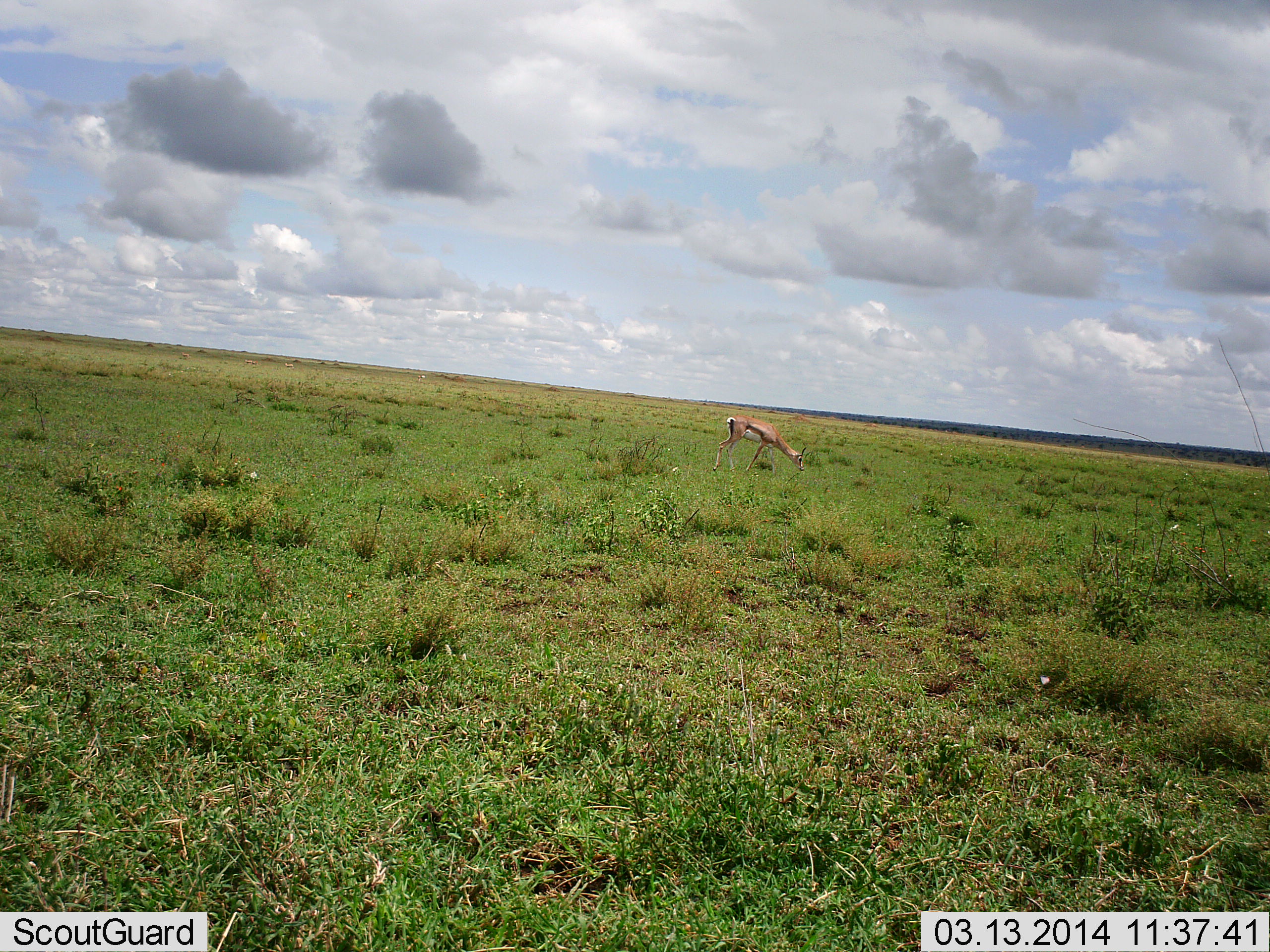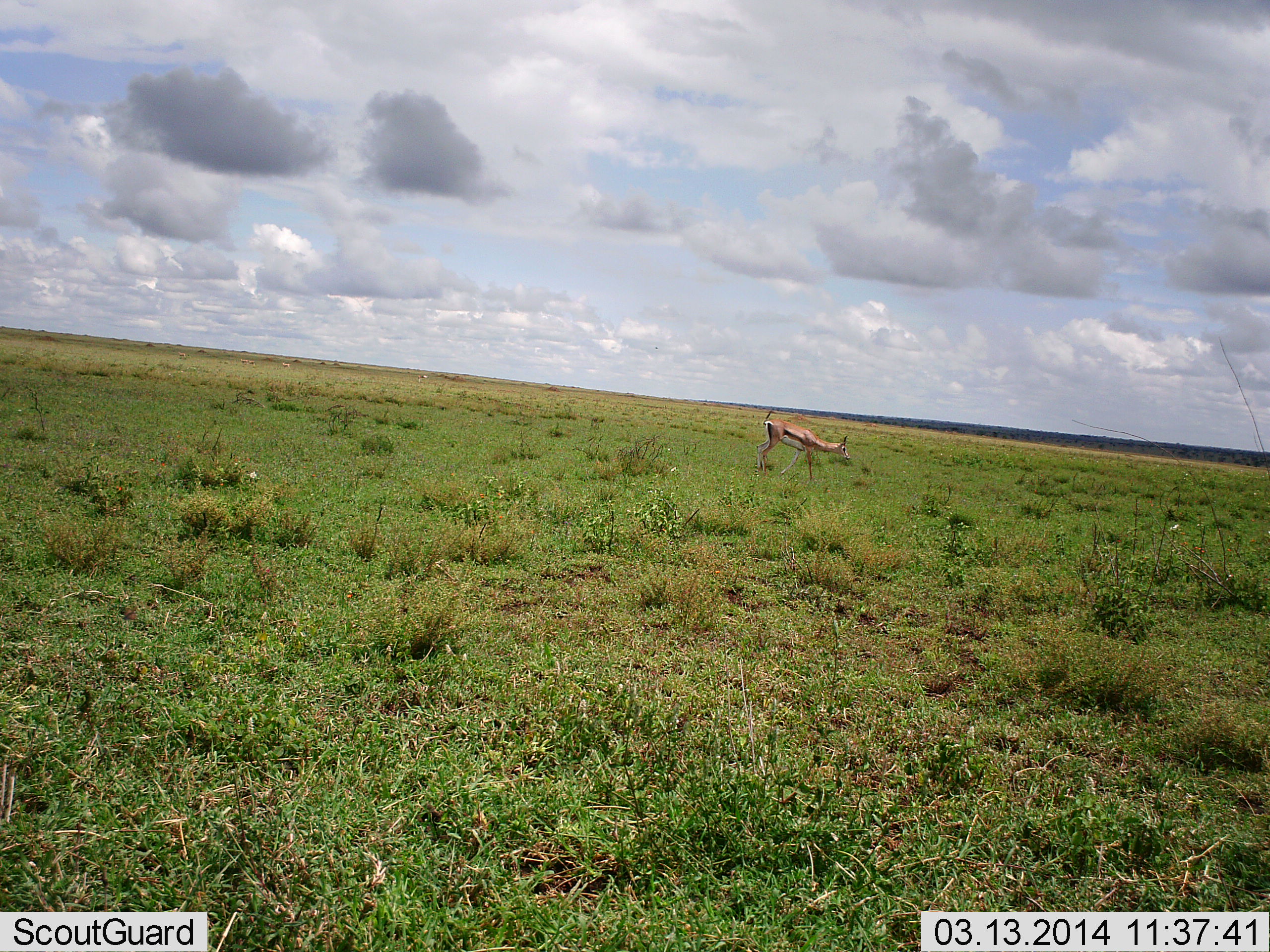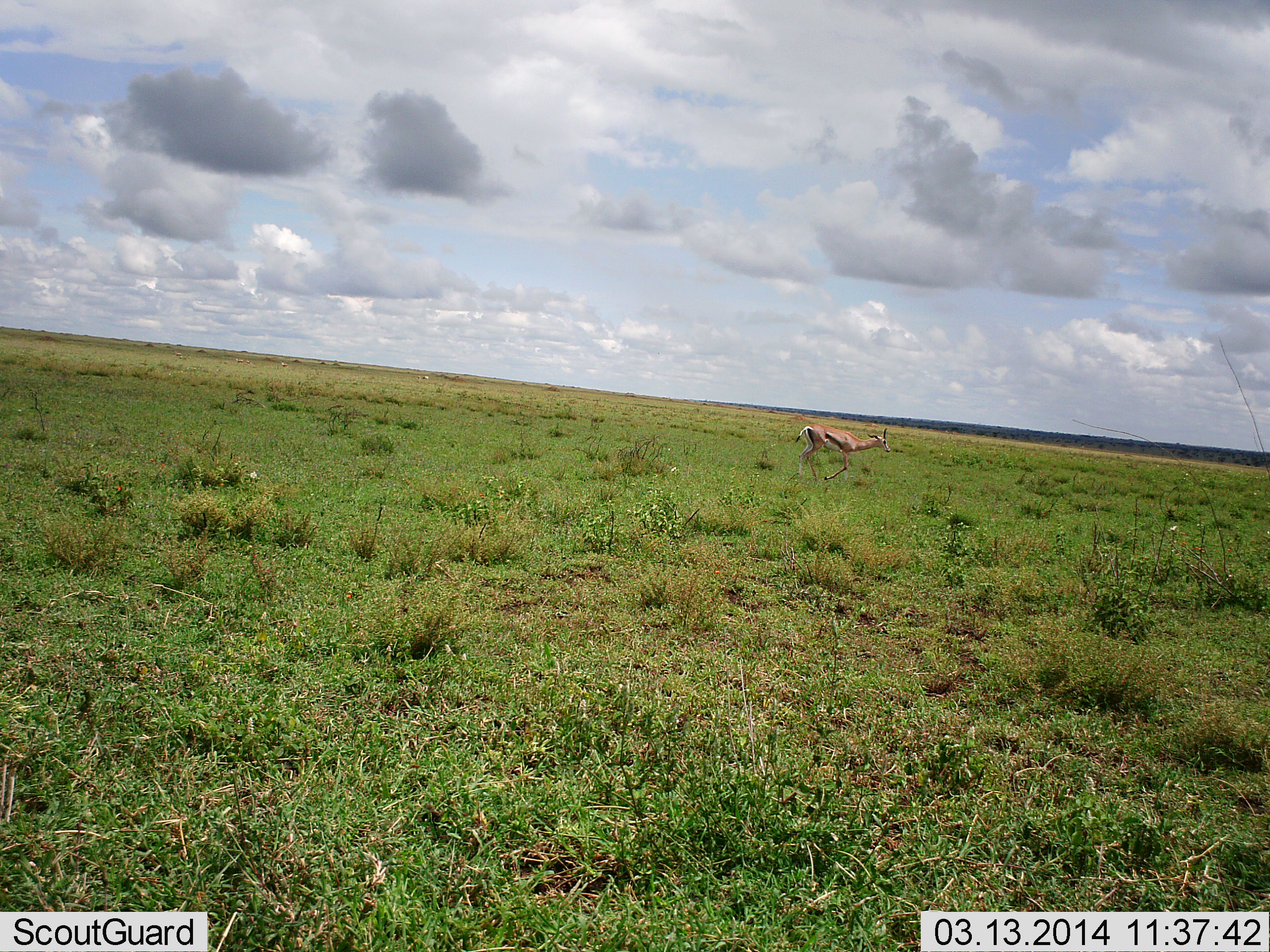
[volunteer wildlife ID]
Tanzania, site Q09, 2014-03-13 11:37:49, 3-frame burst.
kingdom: Animalia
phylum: Chordata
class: Mammalia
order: Artiodactyla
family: Bovidae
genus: Eudorcas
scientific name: Eudorcas thomsonii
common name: thomson's gazelle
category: gazellethomsons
Gazellethomsons (thomson's gazelle) (Eudorcas thomsonii), count 1. Behavior (volunteer vote fractions): standing 30%, resting 0%, moving 80%, interacting 0%. Young present (vote fraction): 0%. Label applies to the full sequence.